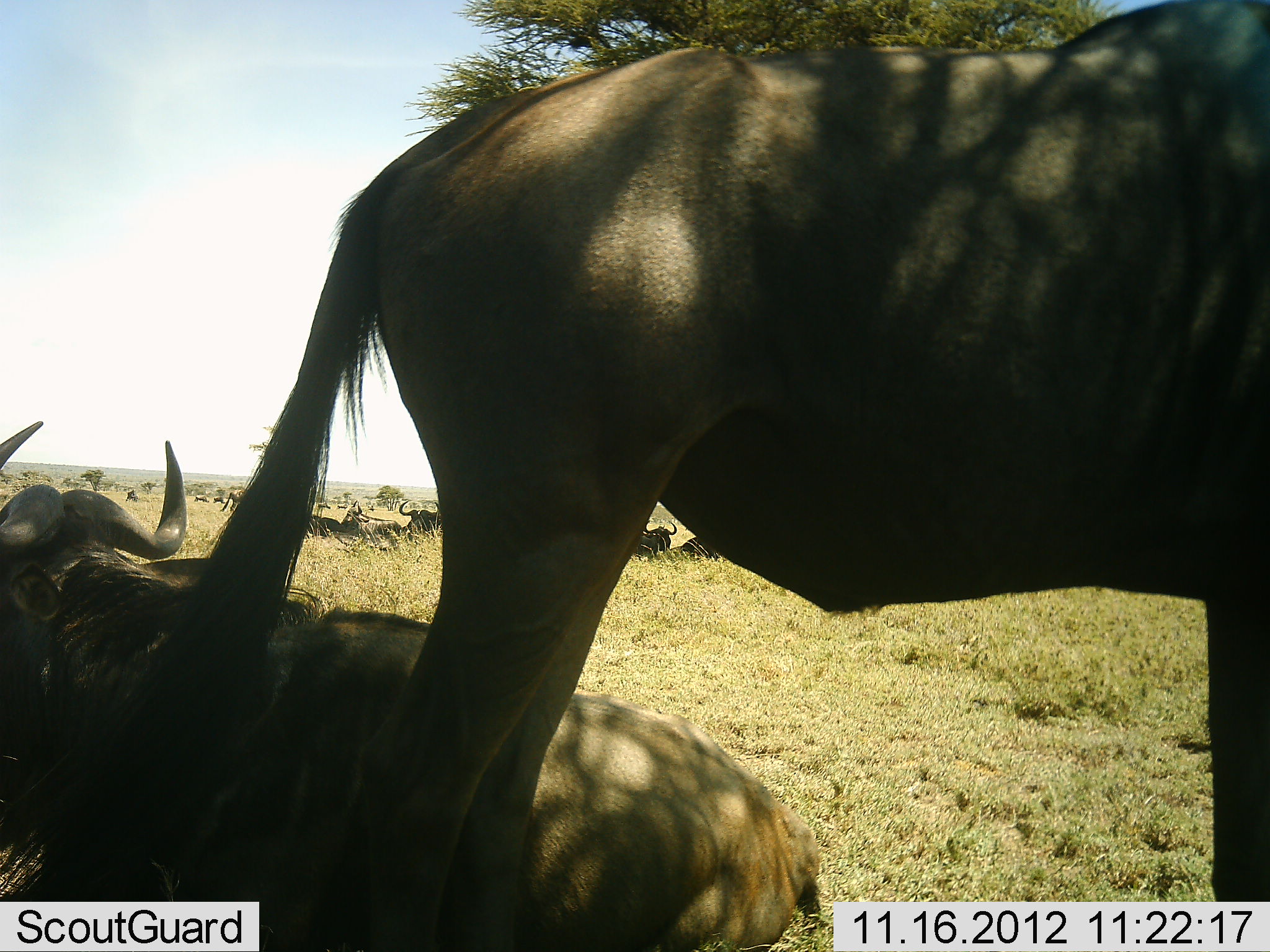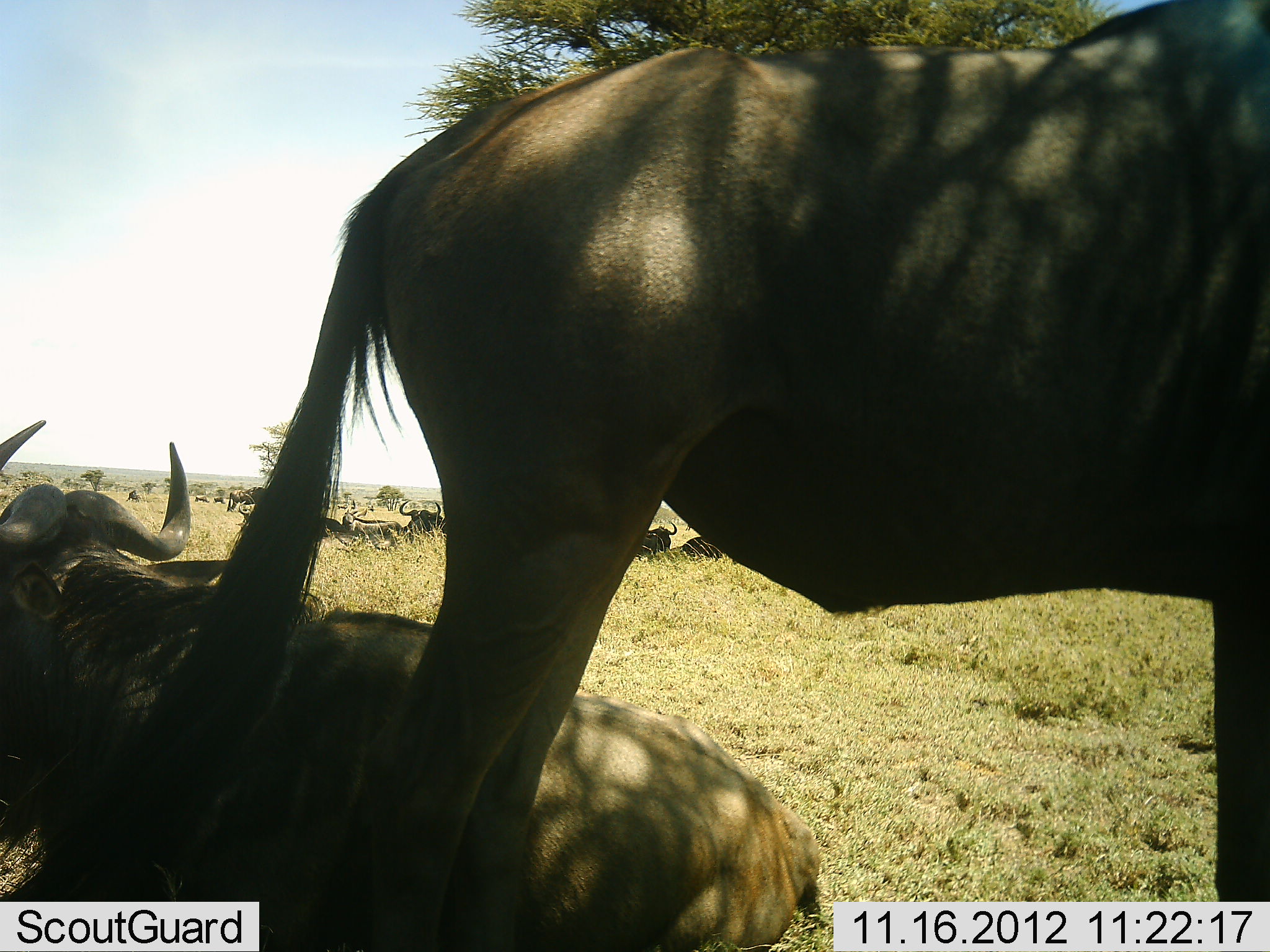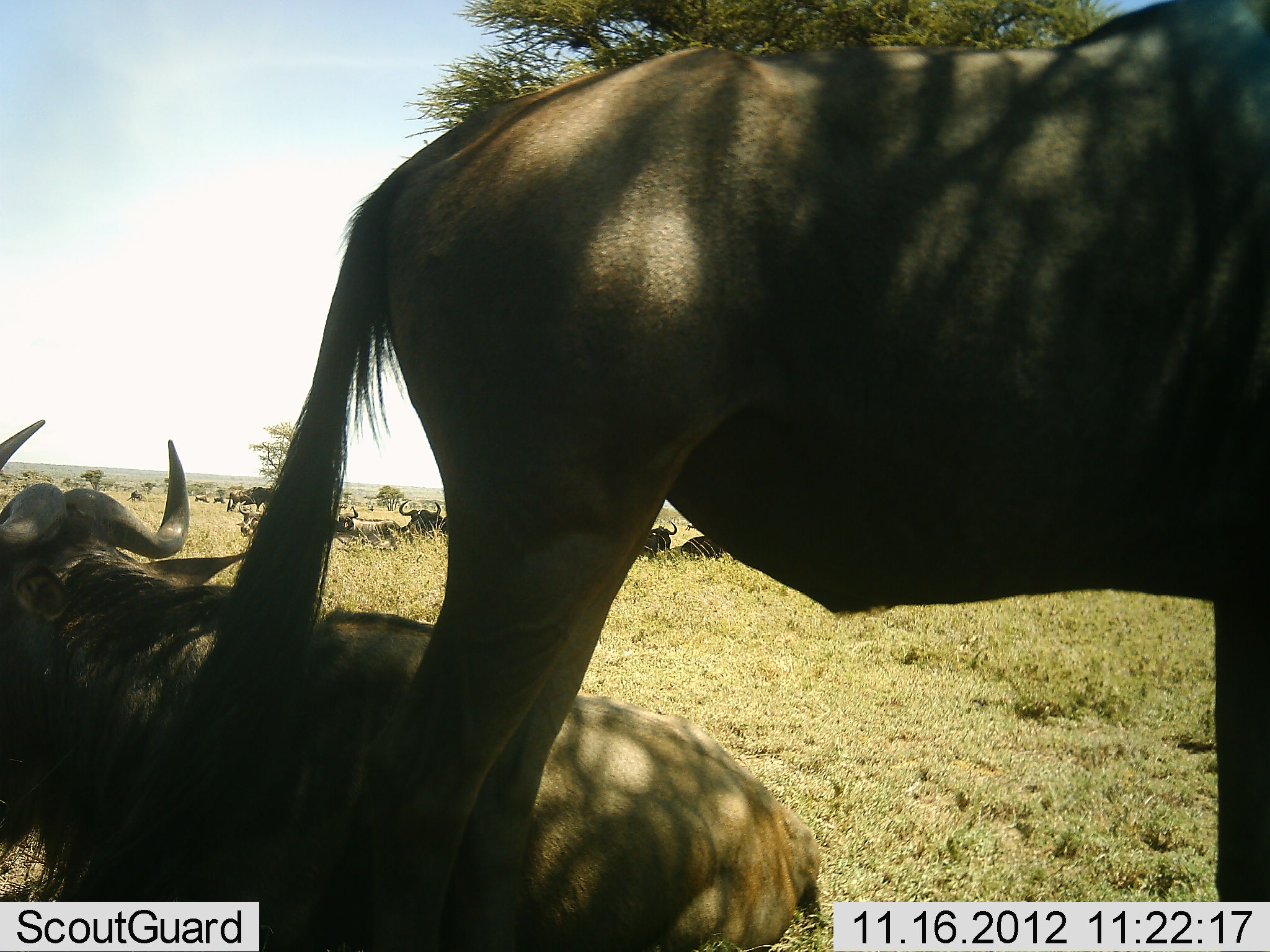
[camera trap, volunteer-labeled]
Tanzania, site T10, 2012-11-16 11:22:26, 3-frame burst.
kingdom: Animalia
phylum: Chordata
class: Mammalia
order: Artiodactyla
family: Bovidae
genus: Connochaetes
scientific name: Connochaetes taurinus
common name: blue wildebeest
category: wildebeest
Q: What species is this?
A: Wildebeest (blue wildebeest) (Connochaetes taurinus).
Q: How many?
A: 11-50.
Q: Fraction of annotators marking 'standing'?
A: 90%.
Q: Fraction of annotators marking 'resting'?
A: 90%.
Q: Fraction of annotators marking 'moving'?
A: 0%.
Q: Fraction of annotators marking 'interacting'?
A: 10%.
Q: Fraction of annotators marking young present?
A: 0%.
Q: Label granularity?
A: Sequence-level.